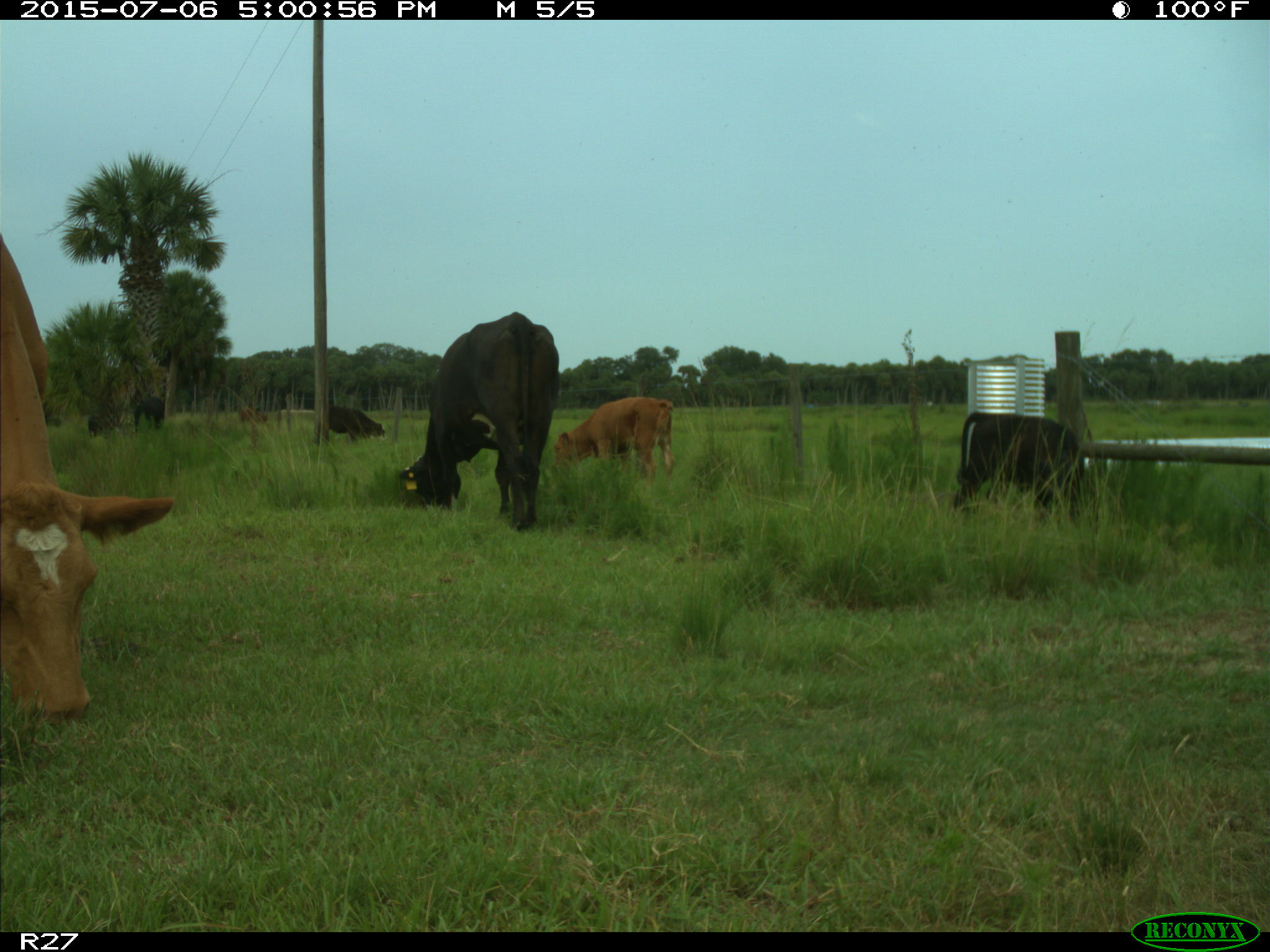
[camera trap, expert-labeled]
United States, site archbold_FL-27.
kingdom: Animalia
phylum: Chordata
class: Mammalia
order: Artiodactyla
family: Bovidae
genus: Bos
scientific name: Bos taurus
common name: domestic cow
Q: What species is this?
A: Bos taurus (domestic cow).